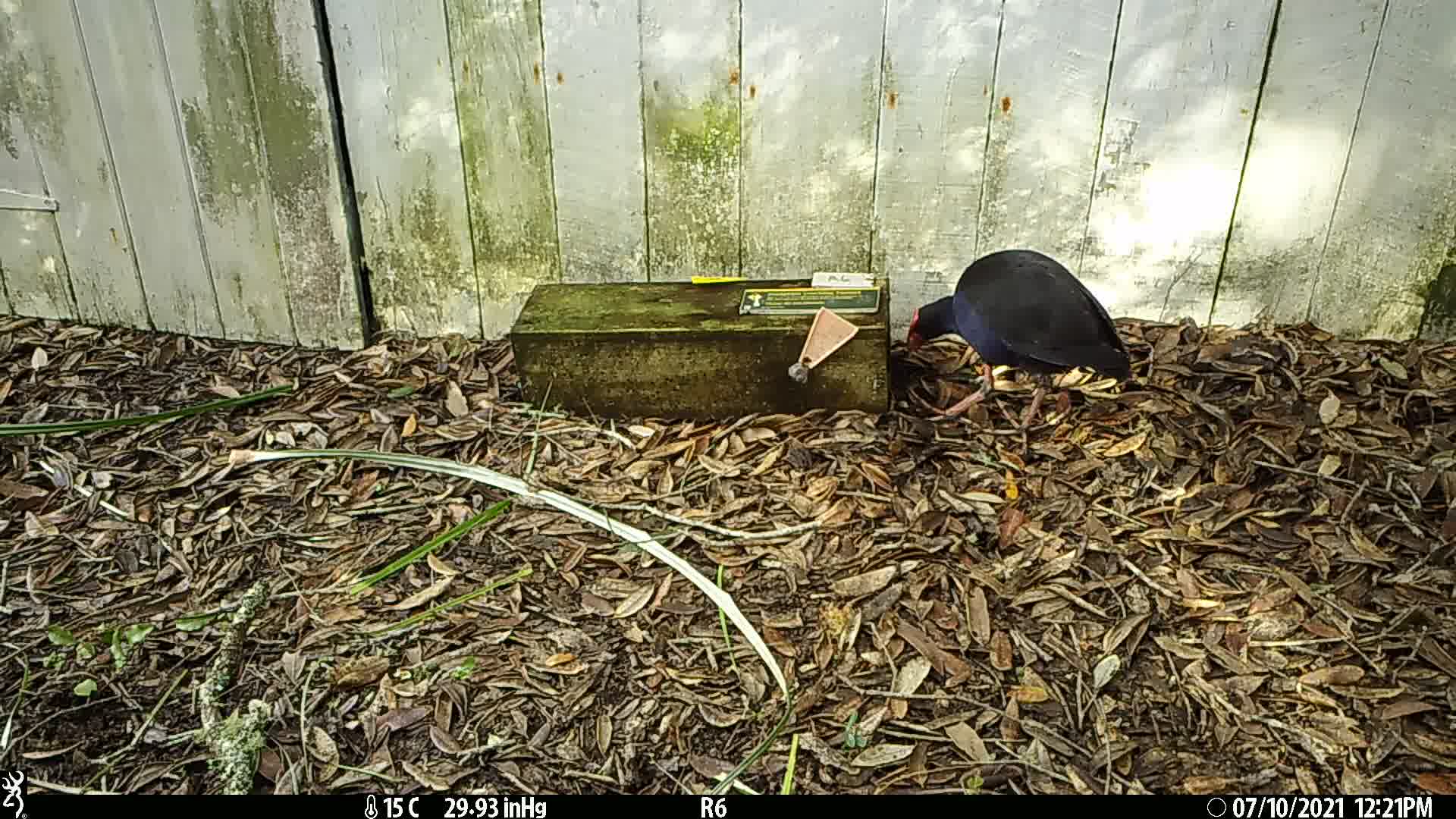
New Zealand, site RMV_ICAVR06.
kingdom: Animalia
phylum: Chordata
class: Aves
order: Gruiformes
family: Rallidae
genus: Porphyrio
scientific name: Porphyrio melanotus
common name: australasian swamphen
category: pukeko